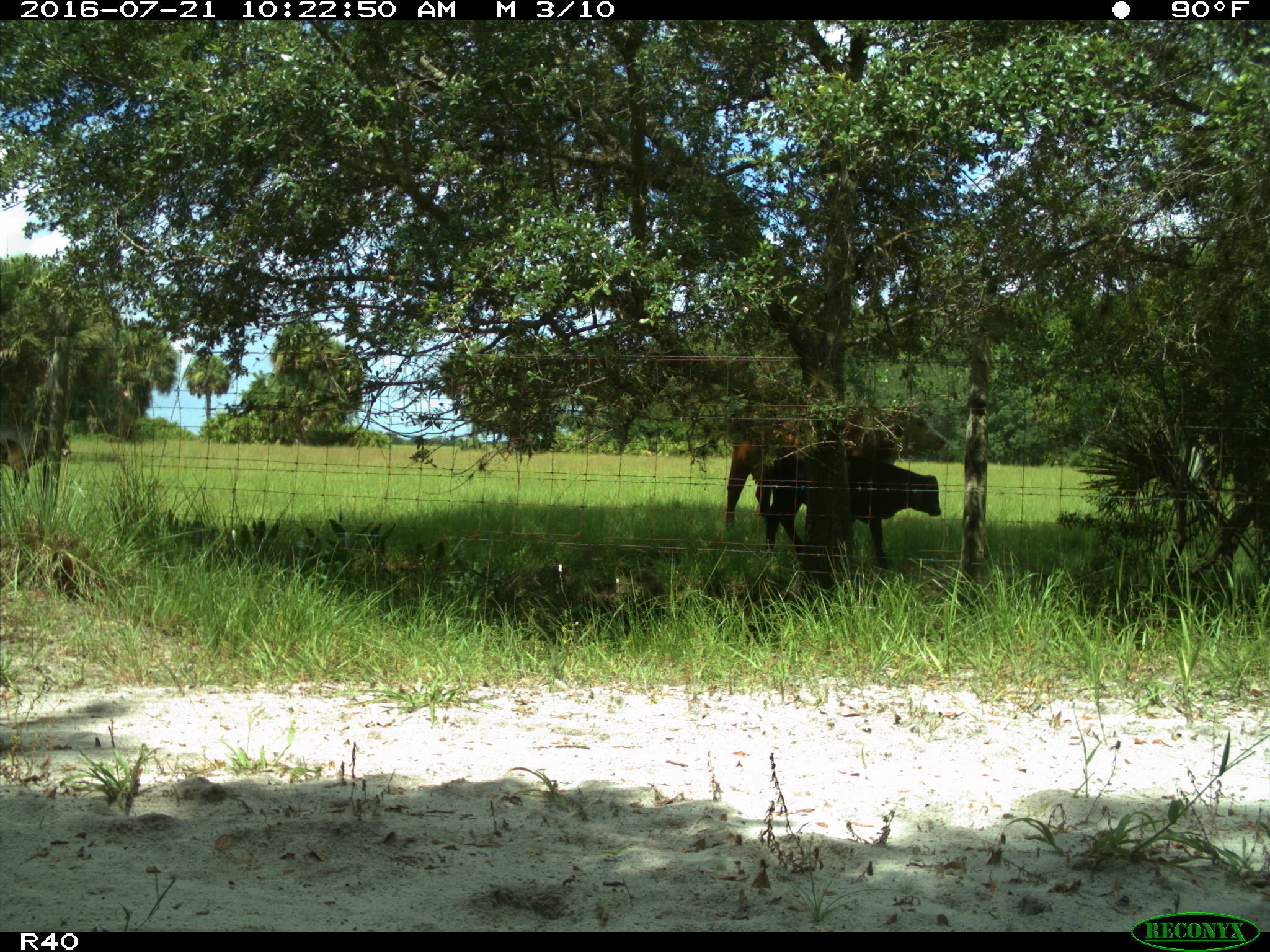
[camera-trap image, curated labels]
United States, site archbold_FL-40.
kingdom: Animalia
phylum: Chordata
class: Mammalia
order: Artiodactyla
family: Bovidae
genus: Bos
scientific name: Bos taurus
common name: domestic cow